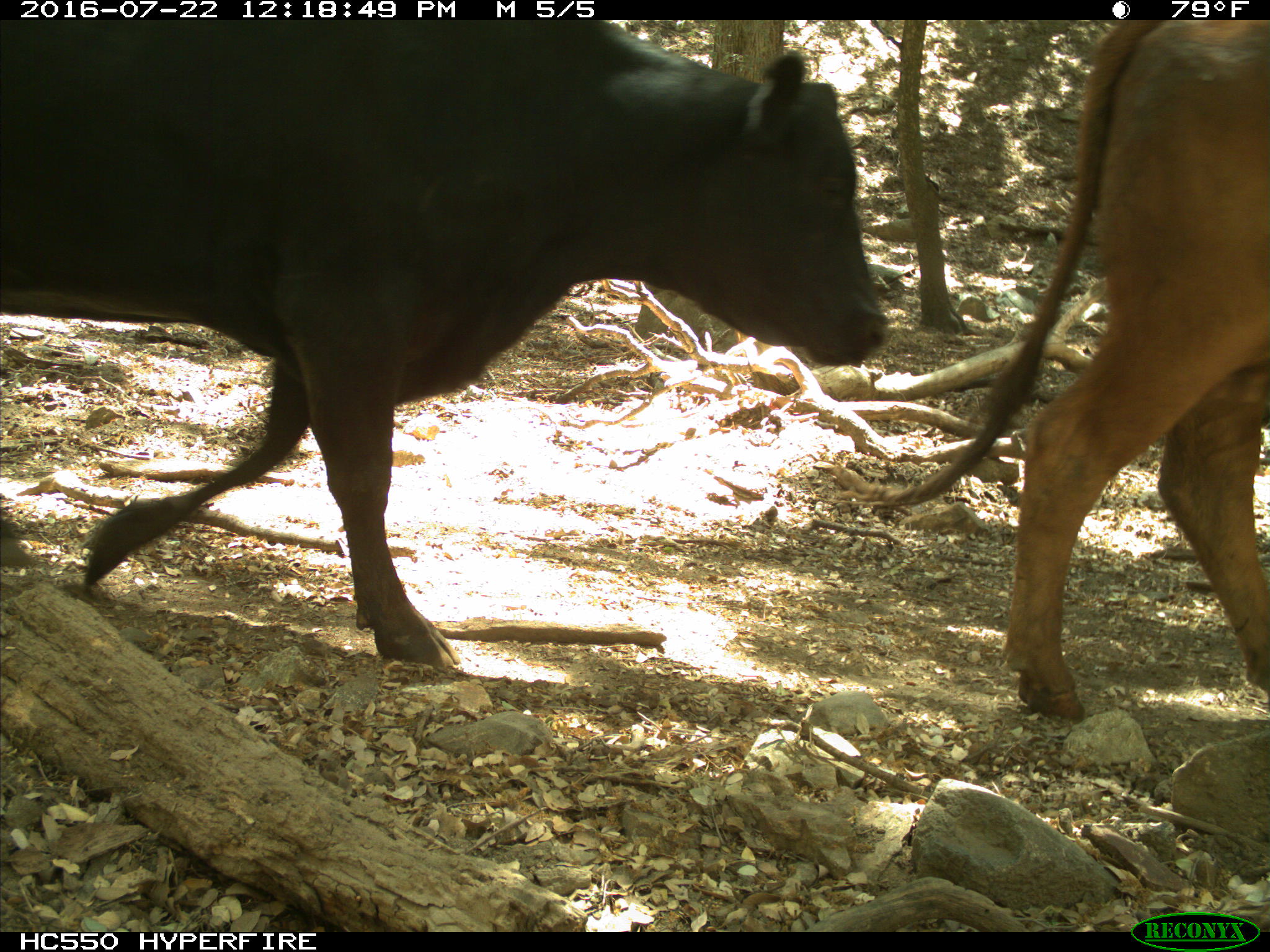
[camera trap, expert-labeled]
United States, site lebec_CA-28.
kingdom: Animalia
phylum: Chordata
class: Mammalia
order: Artiodactyla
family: Bovidae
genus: Bos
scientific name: Bos taurus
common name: domestic cow